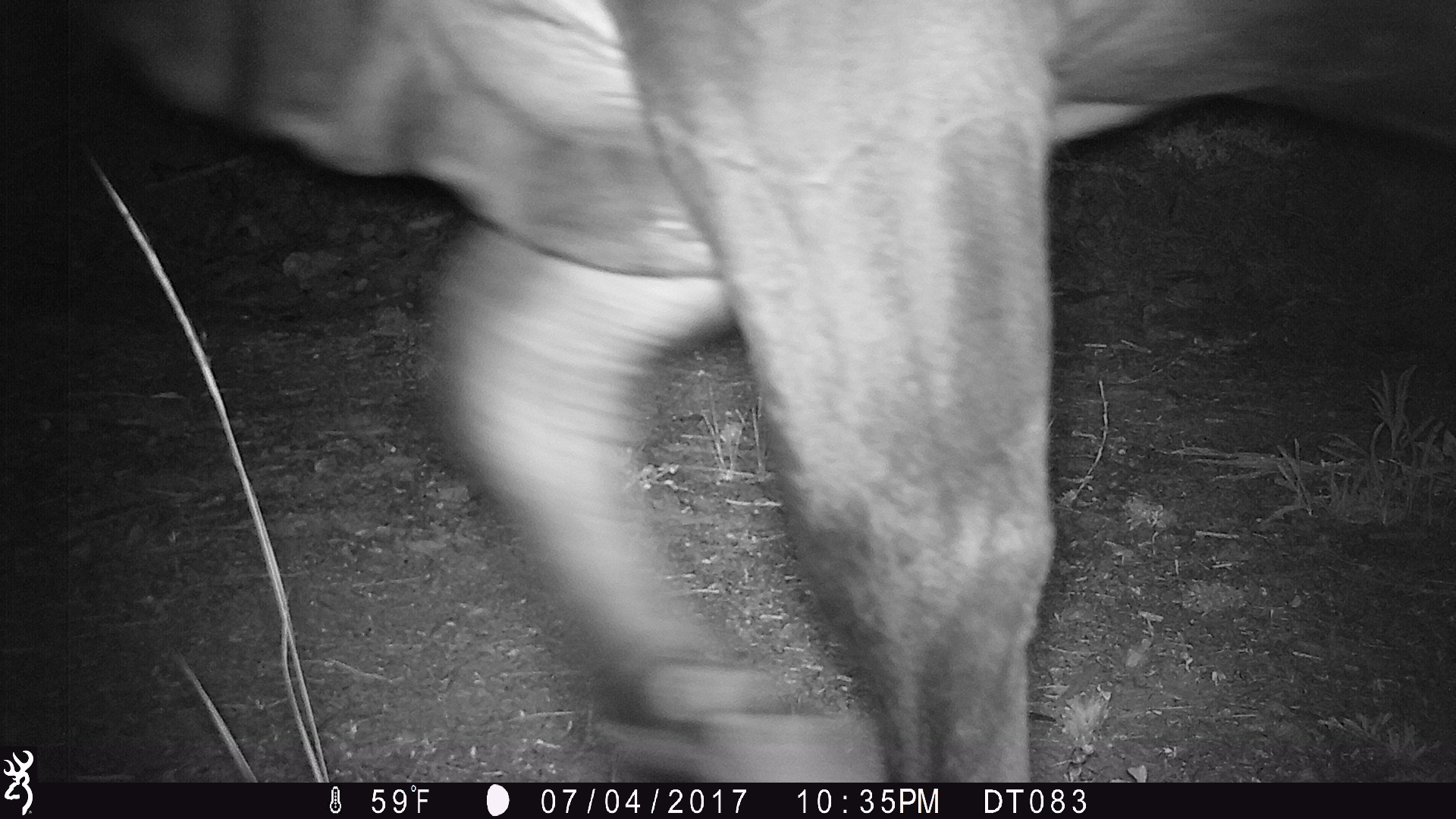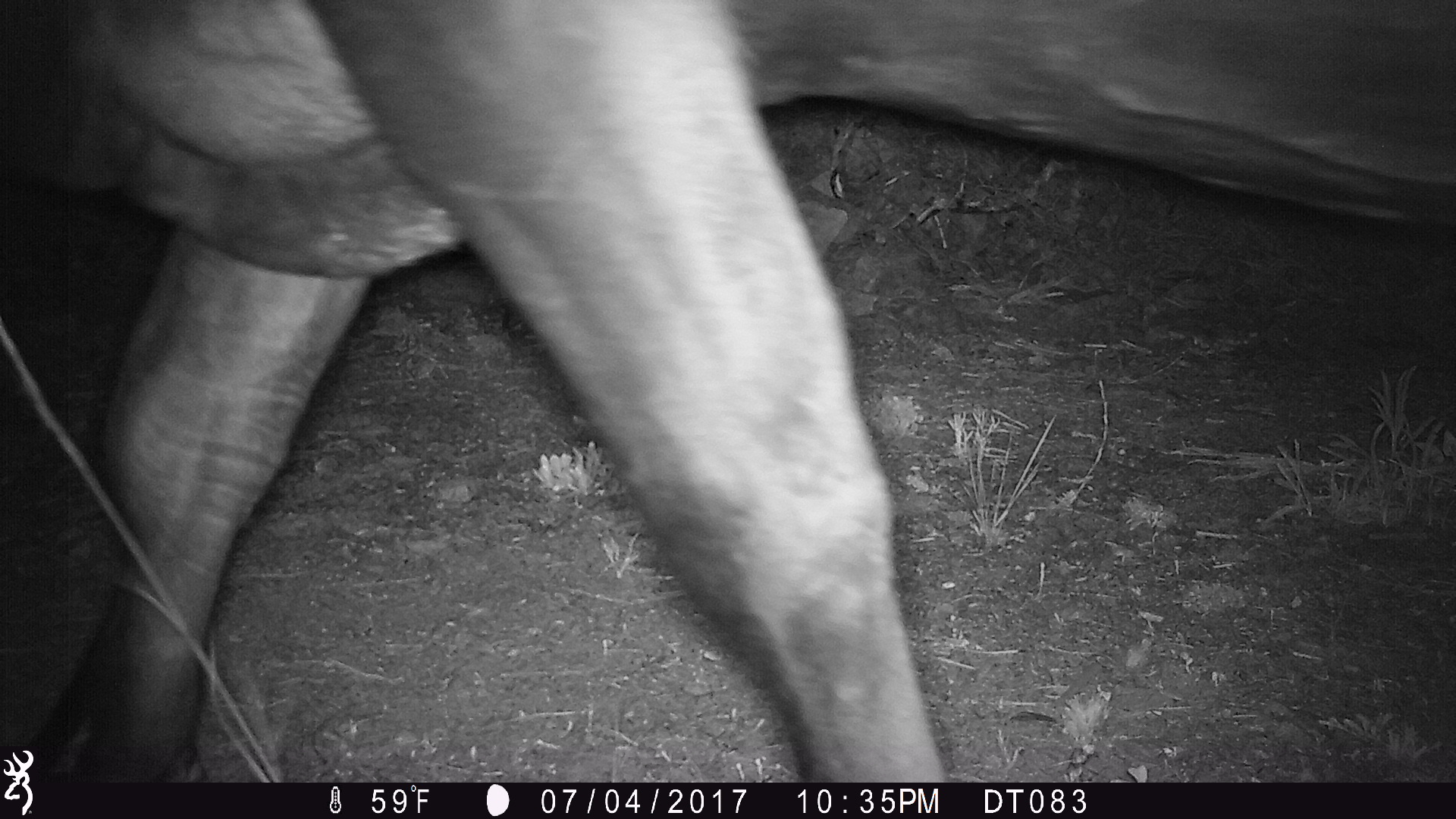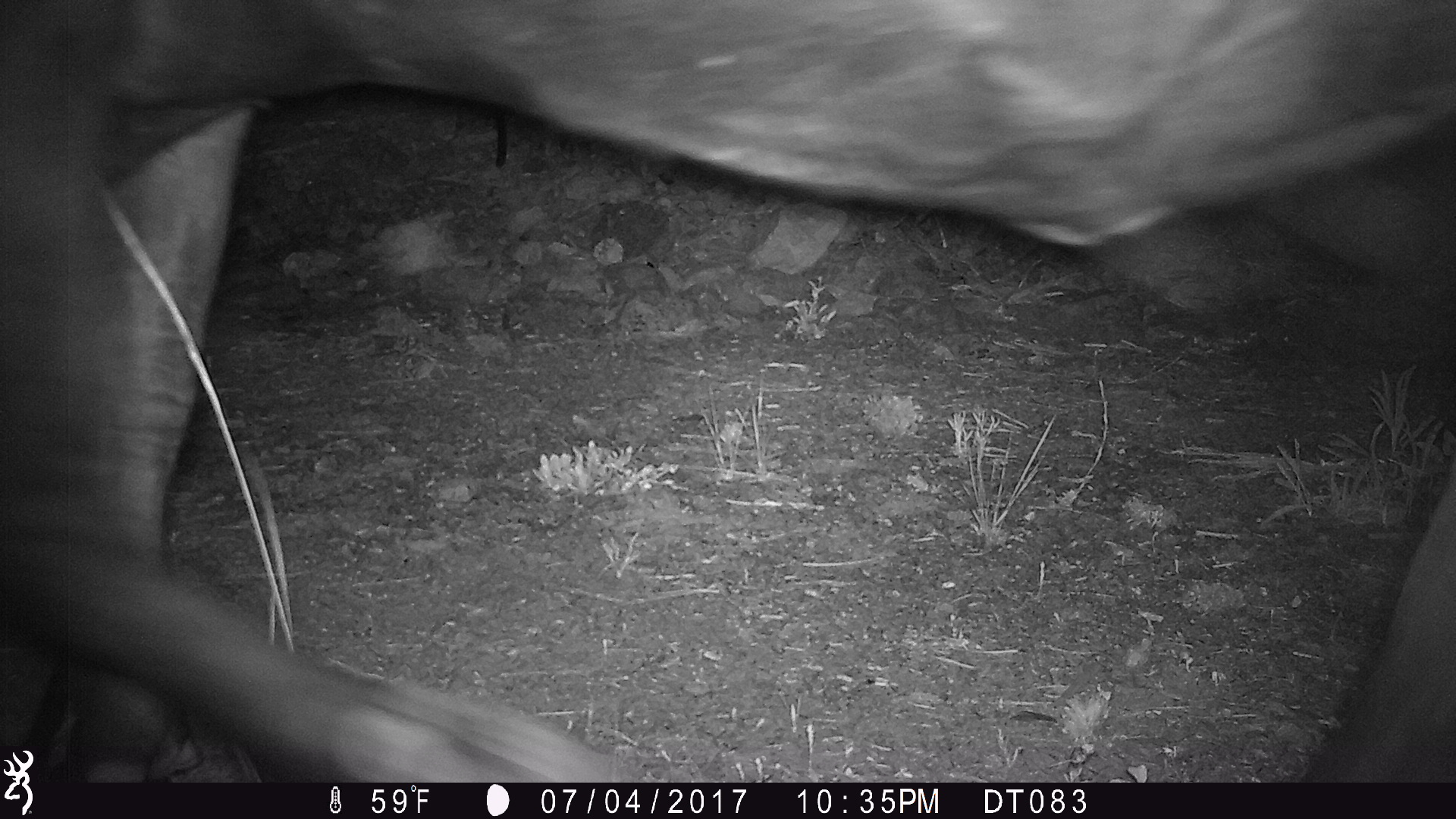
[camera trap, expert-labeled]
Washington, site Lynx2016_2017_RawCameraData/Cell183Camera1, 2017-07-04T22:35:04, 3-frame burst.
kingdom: Animalia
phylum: Chordata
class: Mammalia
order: Artiodactyla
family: Bovidae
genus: Bos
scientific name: Bos taurus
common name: domestic cattle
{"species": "domestic cattle (Bos taurus)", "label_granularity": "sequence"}